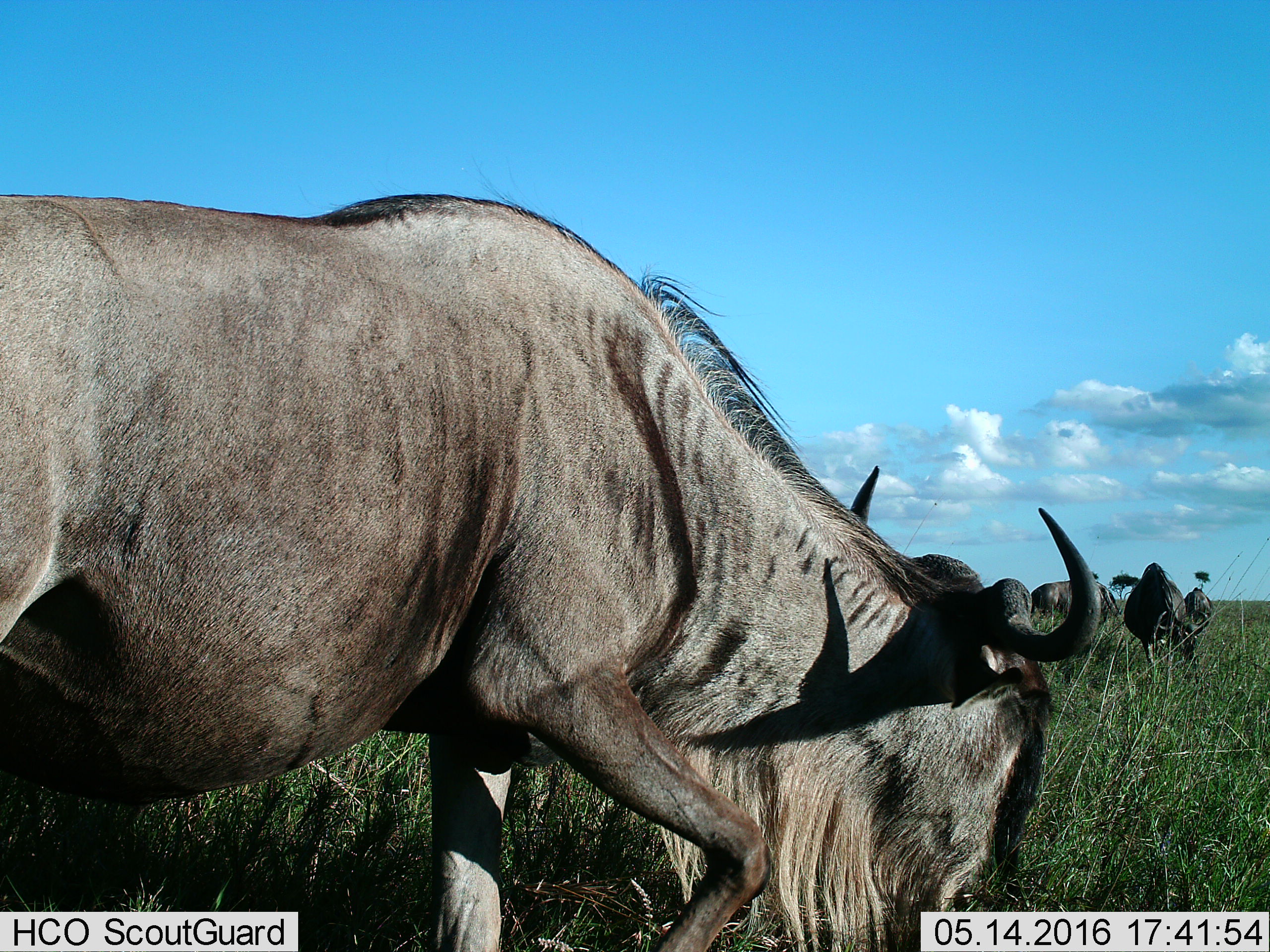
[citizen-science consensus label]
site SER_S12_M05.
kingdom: Animalia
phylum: Chordata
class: Mammalia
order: Artiodactyla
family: Bovidae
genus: Connochaetes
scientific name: Connochaetes taurinus taurinus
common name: blue wildebeest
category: wildebeestblue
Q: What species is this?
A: Wildebeestblue (blue wildebeest) (Connochaetes taurinus taurinus).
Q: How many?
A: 4.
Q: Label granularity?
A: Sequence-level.